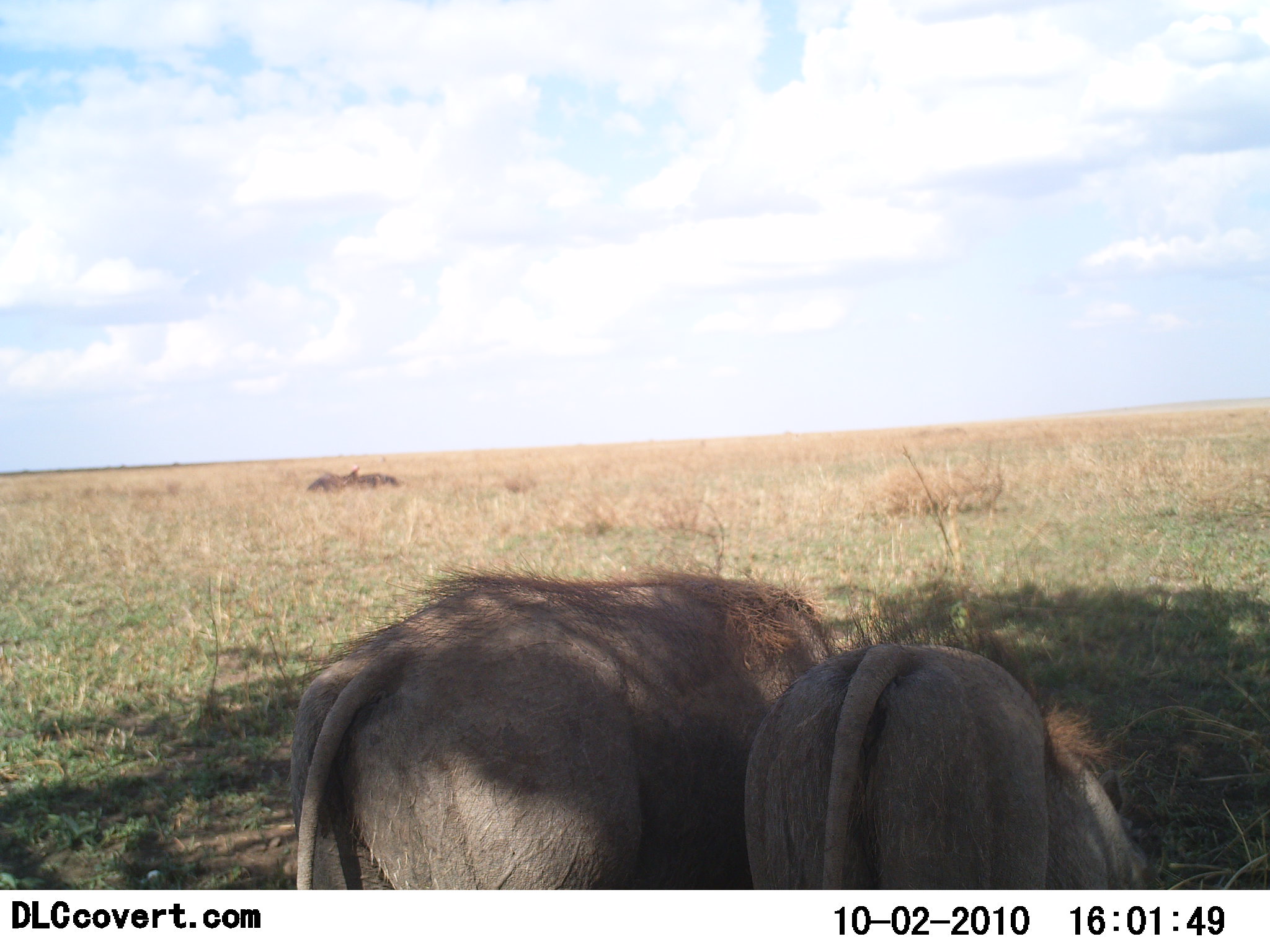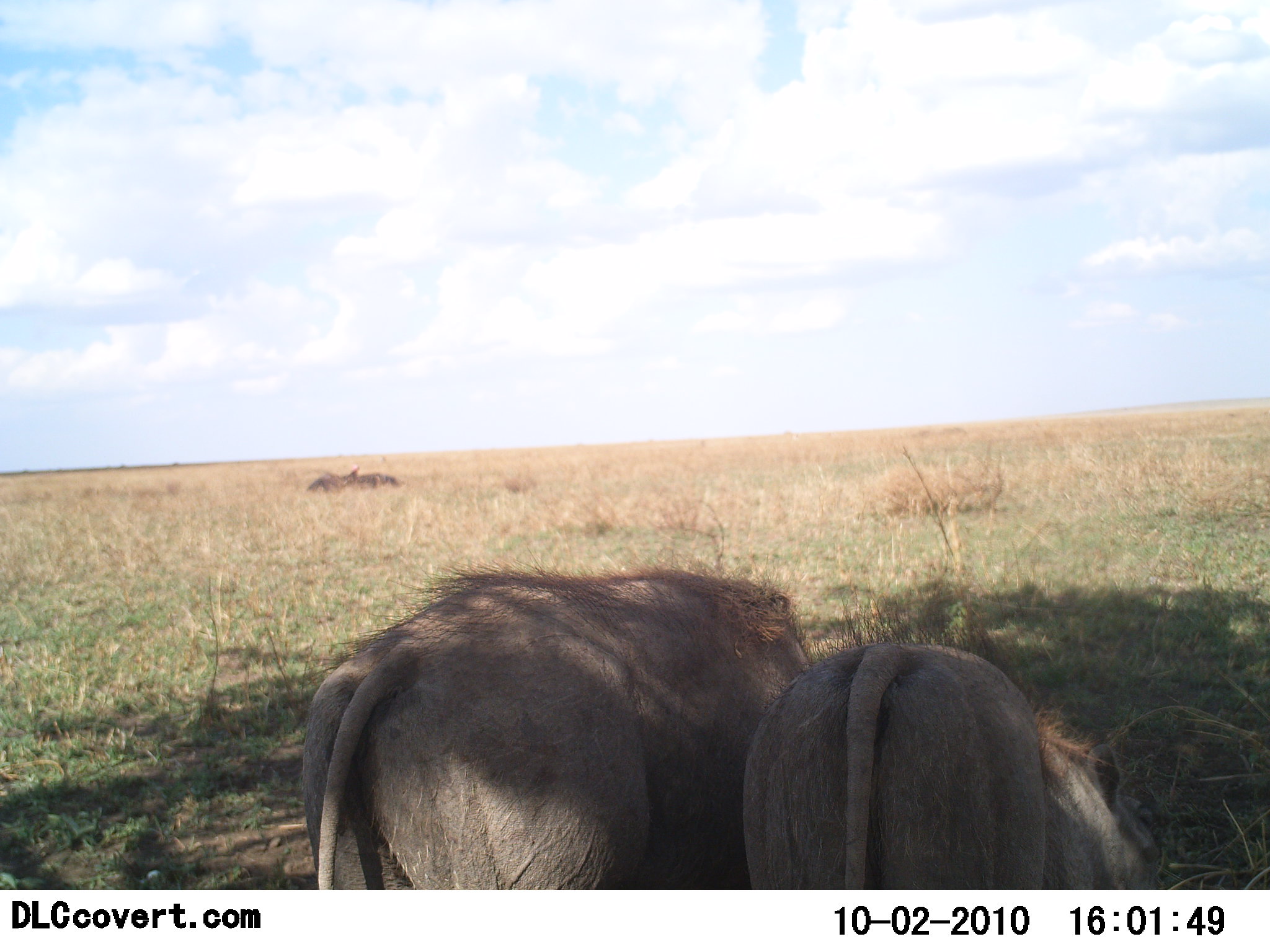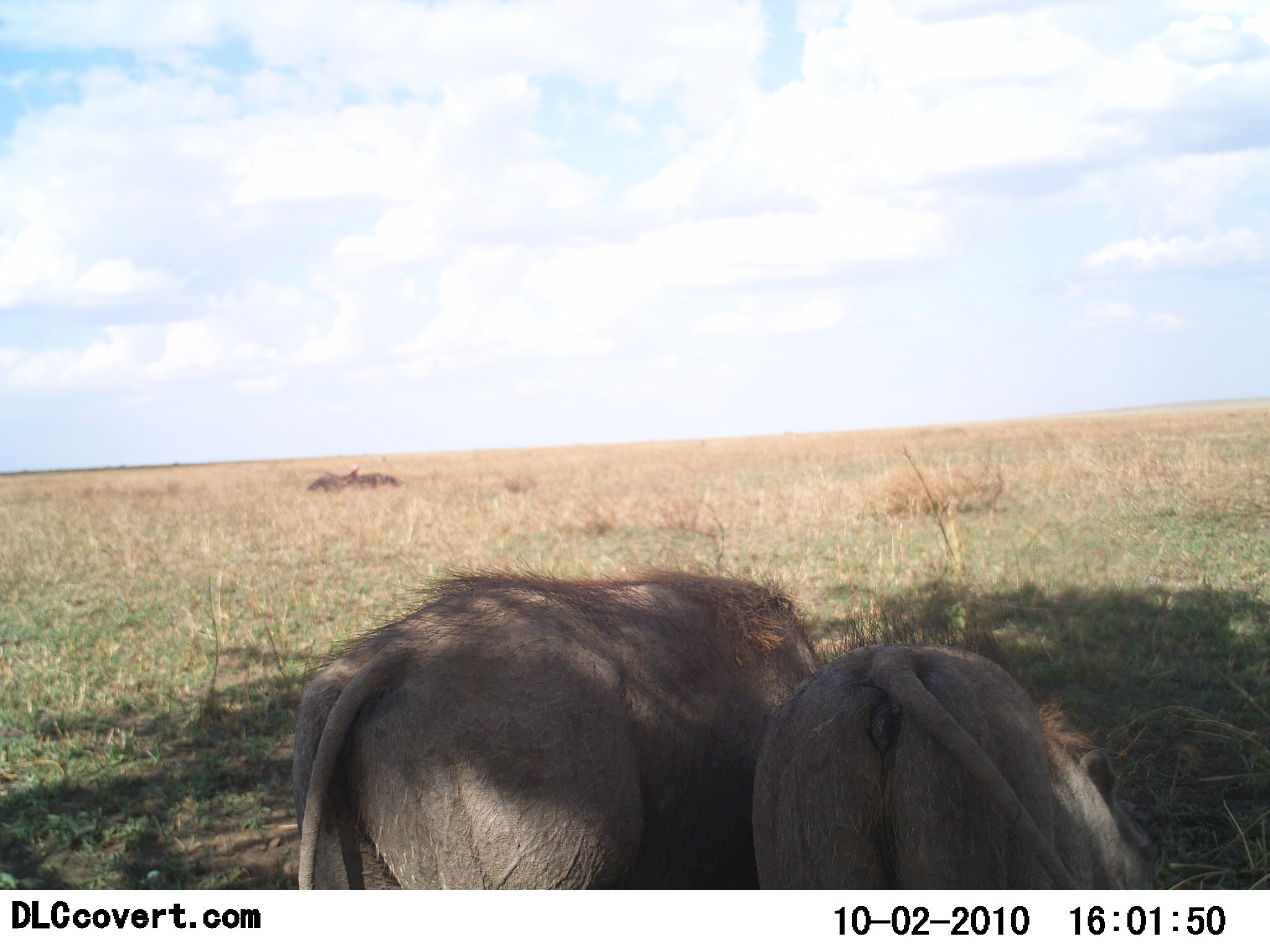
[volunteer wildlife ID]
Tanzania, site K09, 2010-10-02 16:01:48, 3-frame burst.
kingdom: Animalia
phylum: Chordata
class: Mammalia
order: Artiodactyla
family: Suidae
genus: Phacochoerus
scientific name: Phacochoerus africanus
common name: warthog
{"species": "warthog (Phacochoerus africanus)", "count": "2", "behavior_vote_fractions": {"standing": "39%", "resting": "0%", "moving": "6%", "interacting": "6%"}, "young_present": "0%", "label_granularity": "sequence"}